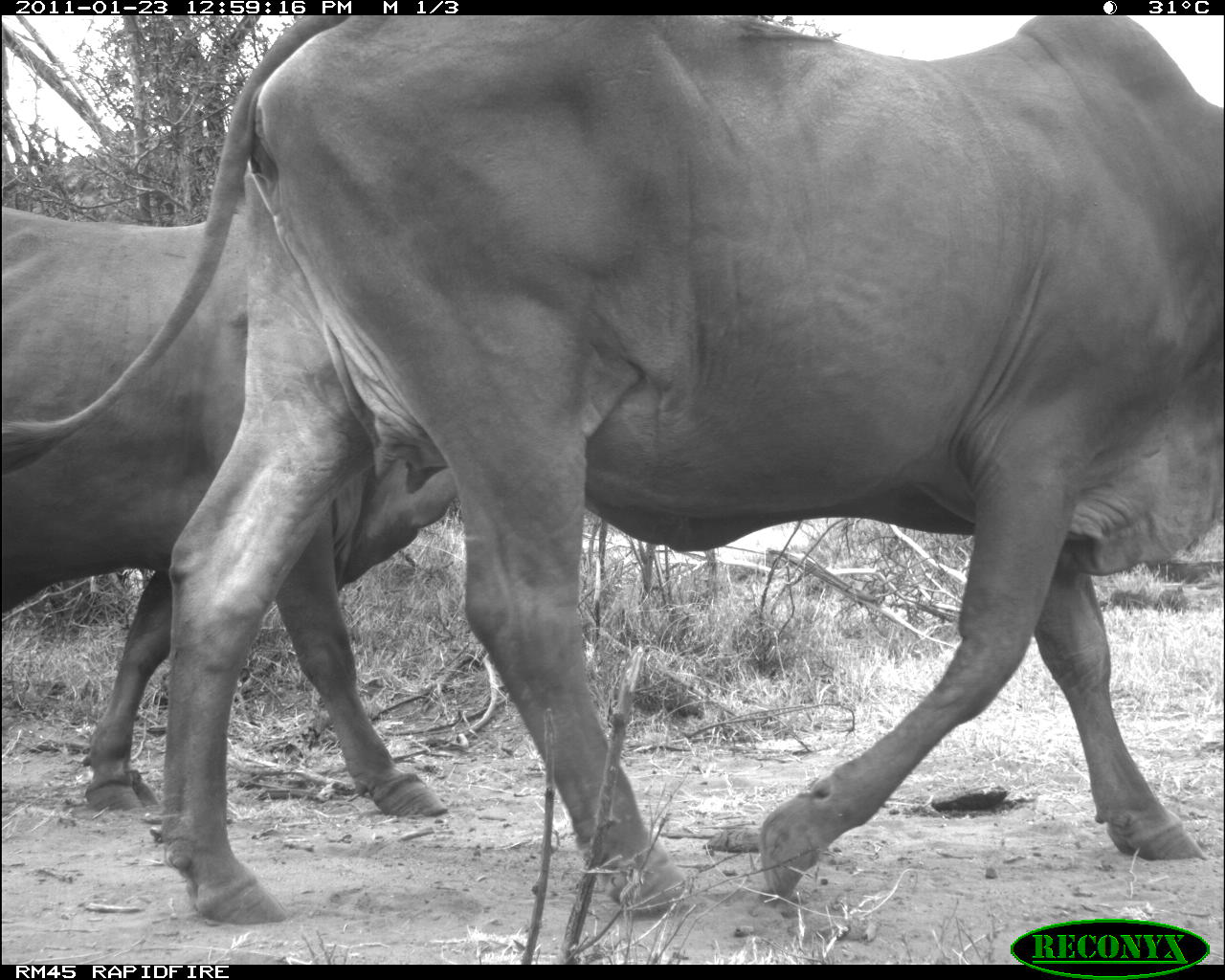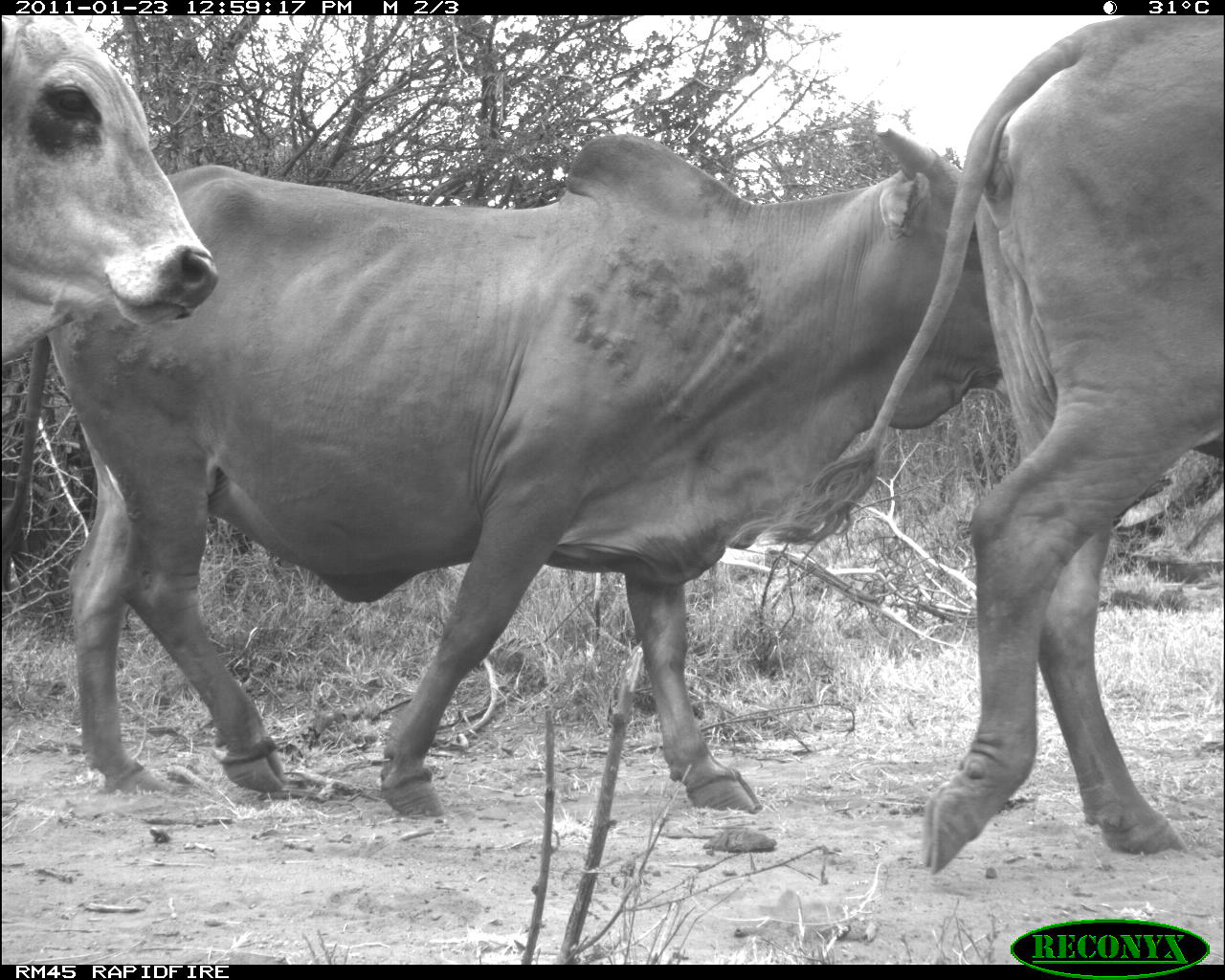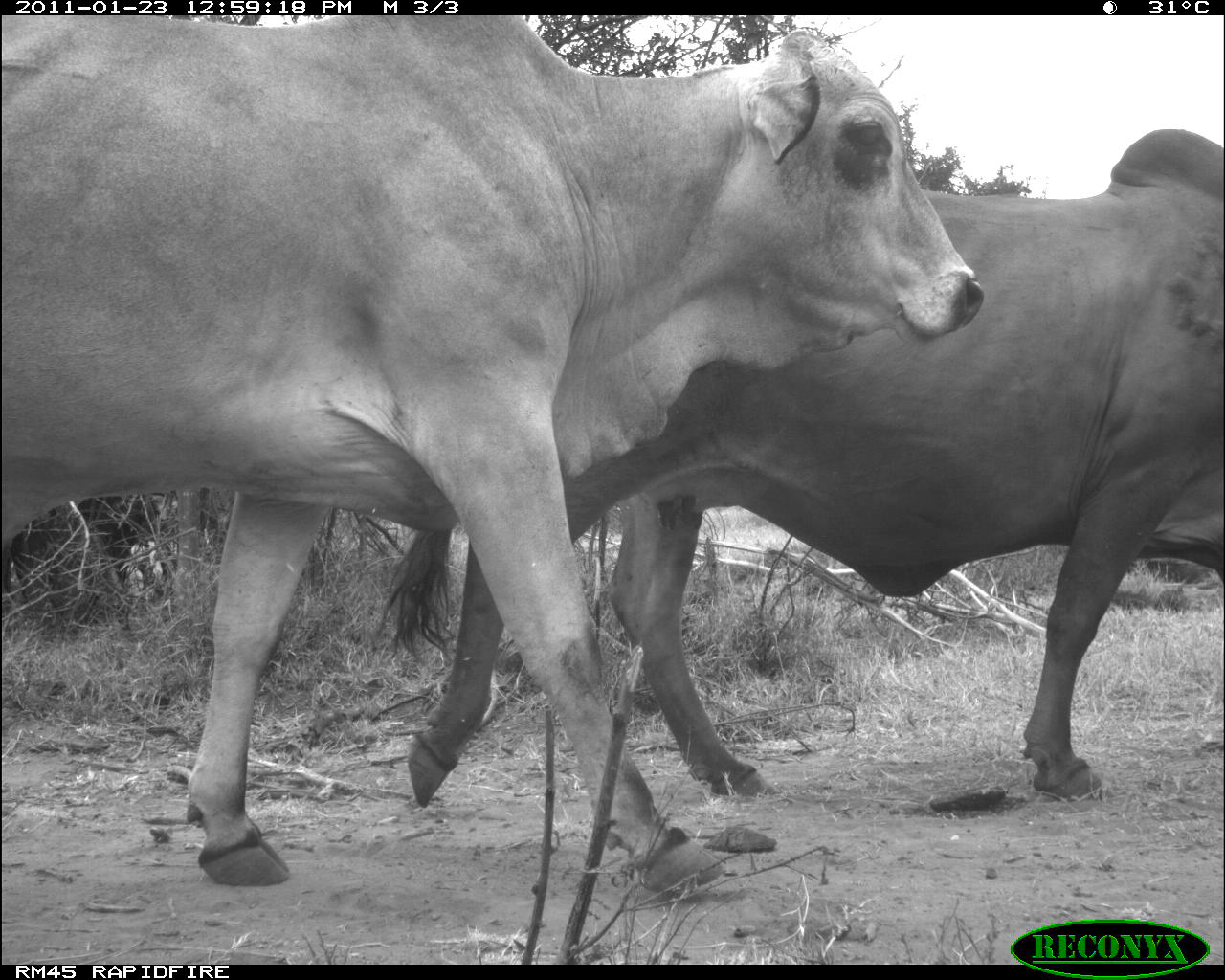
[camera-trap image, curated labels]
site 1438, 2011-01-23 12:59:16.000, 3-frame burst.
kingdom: Animalia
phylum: Chordata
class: Mammalia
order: Artiodactyla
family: Bovidae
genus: Bos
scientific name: Bos taurus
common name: domestic cattle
Bos taurus (domestic cattle), count 2.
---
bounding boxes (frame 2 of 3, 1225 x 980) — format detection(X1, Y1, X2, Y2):
bos taurus: detection(0, 121, 1008, 820); detection(724, 15, 1223, 876); detection(0, 14, 220, 366)